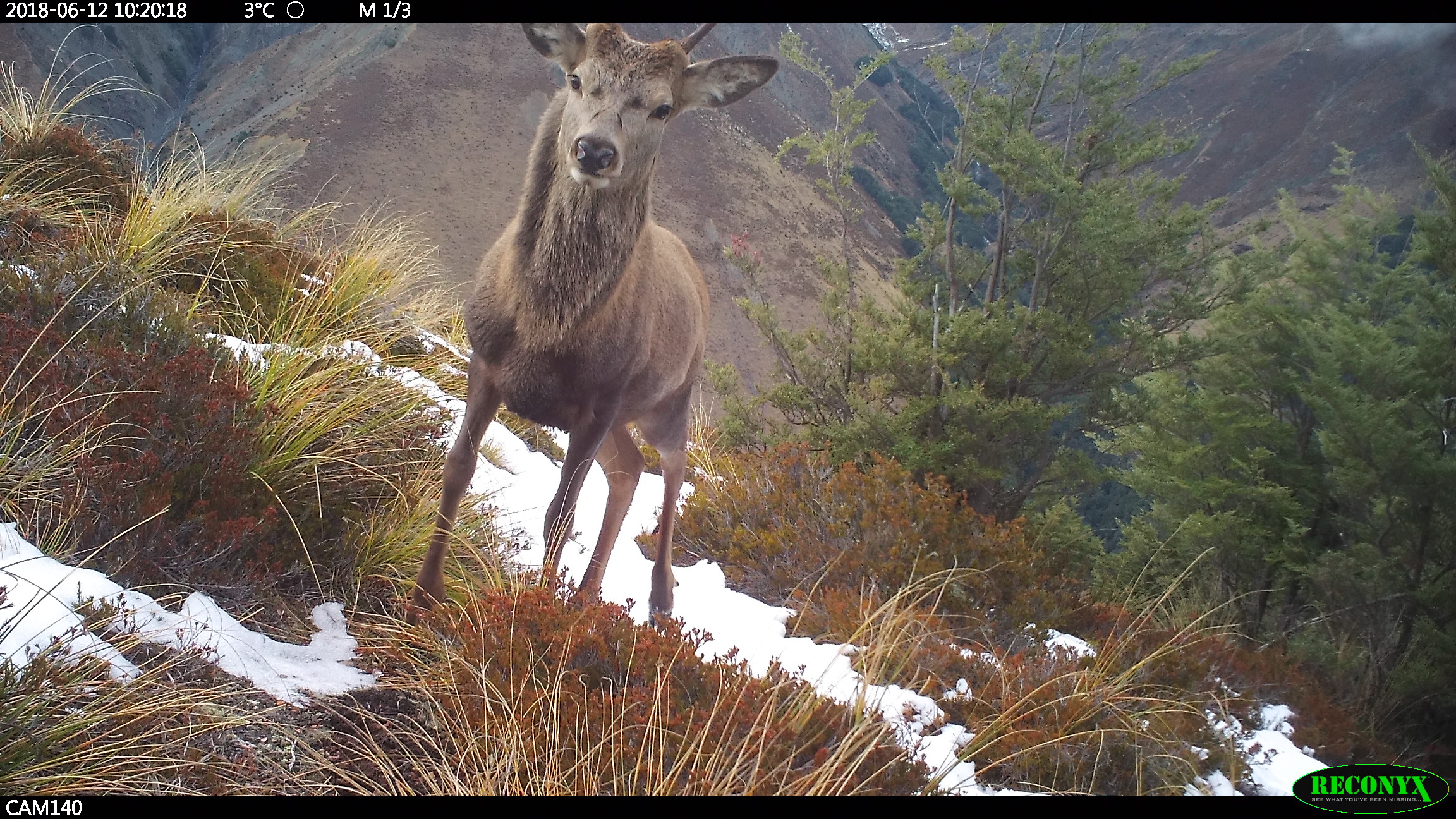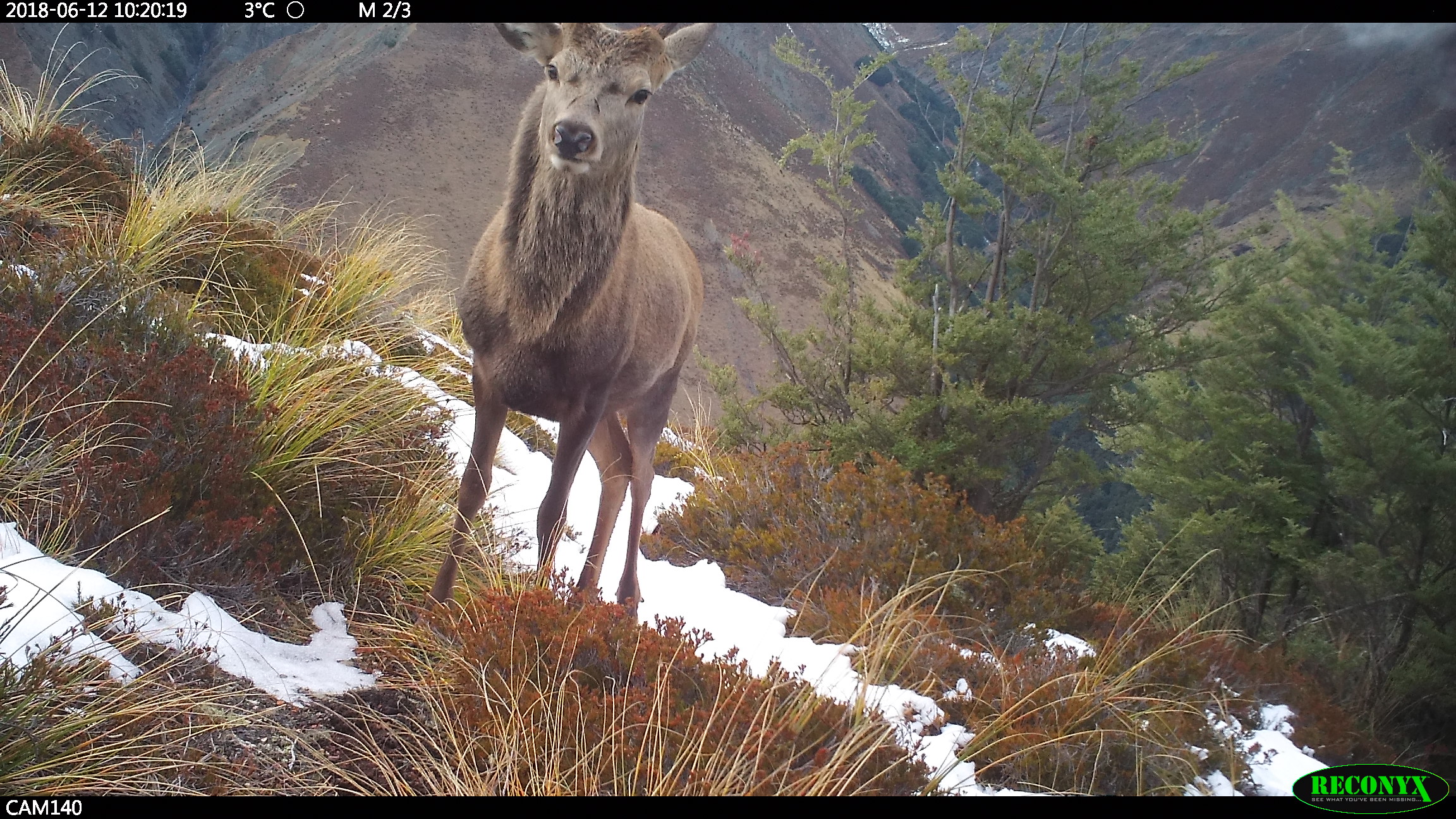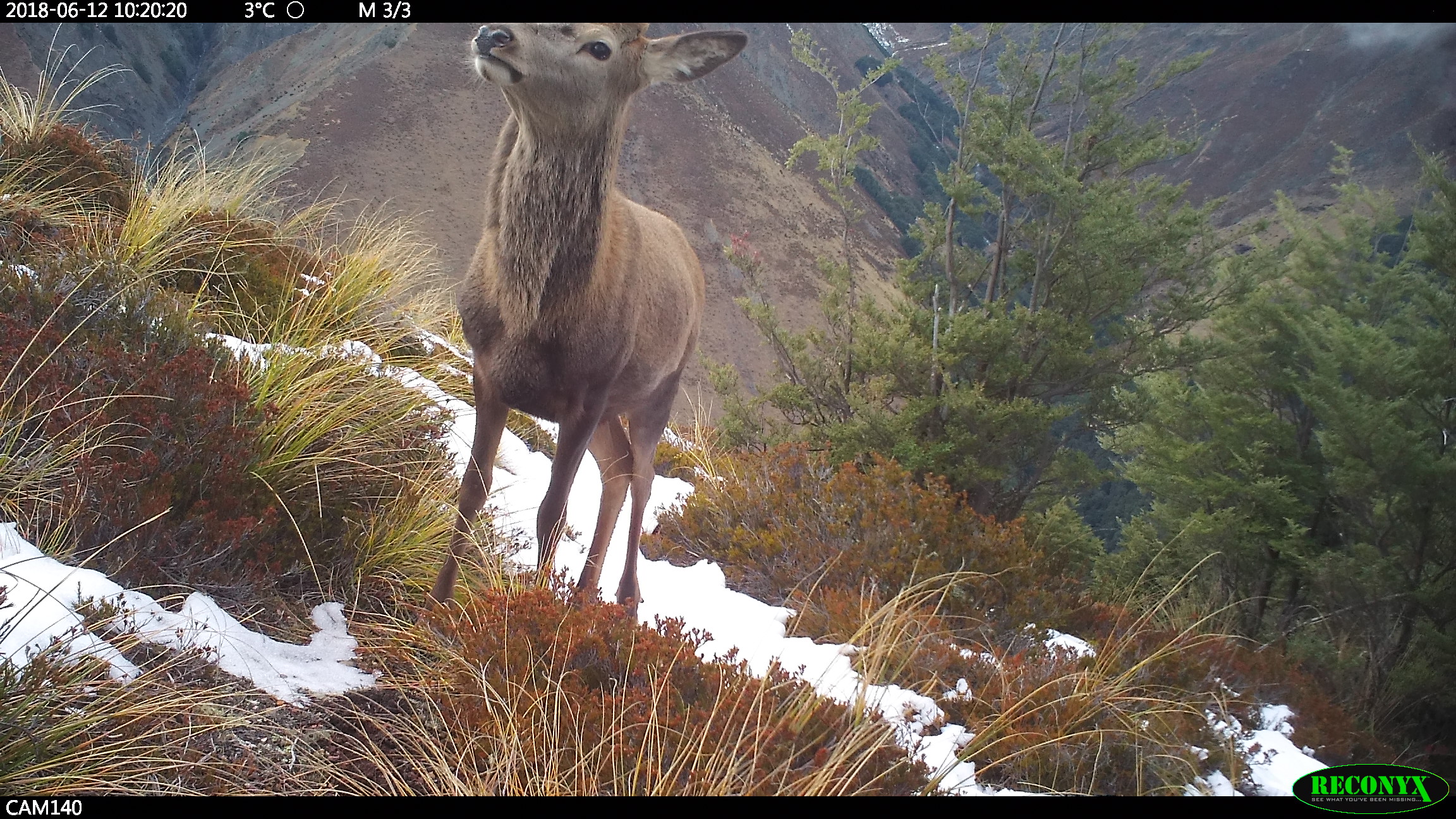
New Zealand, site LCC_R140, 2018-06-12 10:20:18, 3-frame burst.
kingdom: Animalia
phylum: Chordata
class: Mammalia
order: Artiodactyla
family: Cervidae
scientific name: Cervidae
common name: deer